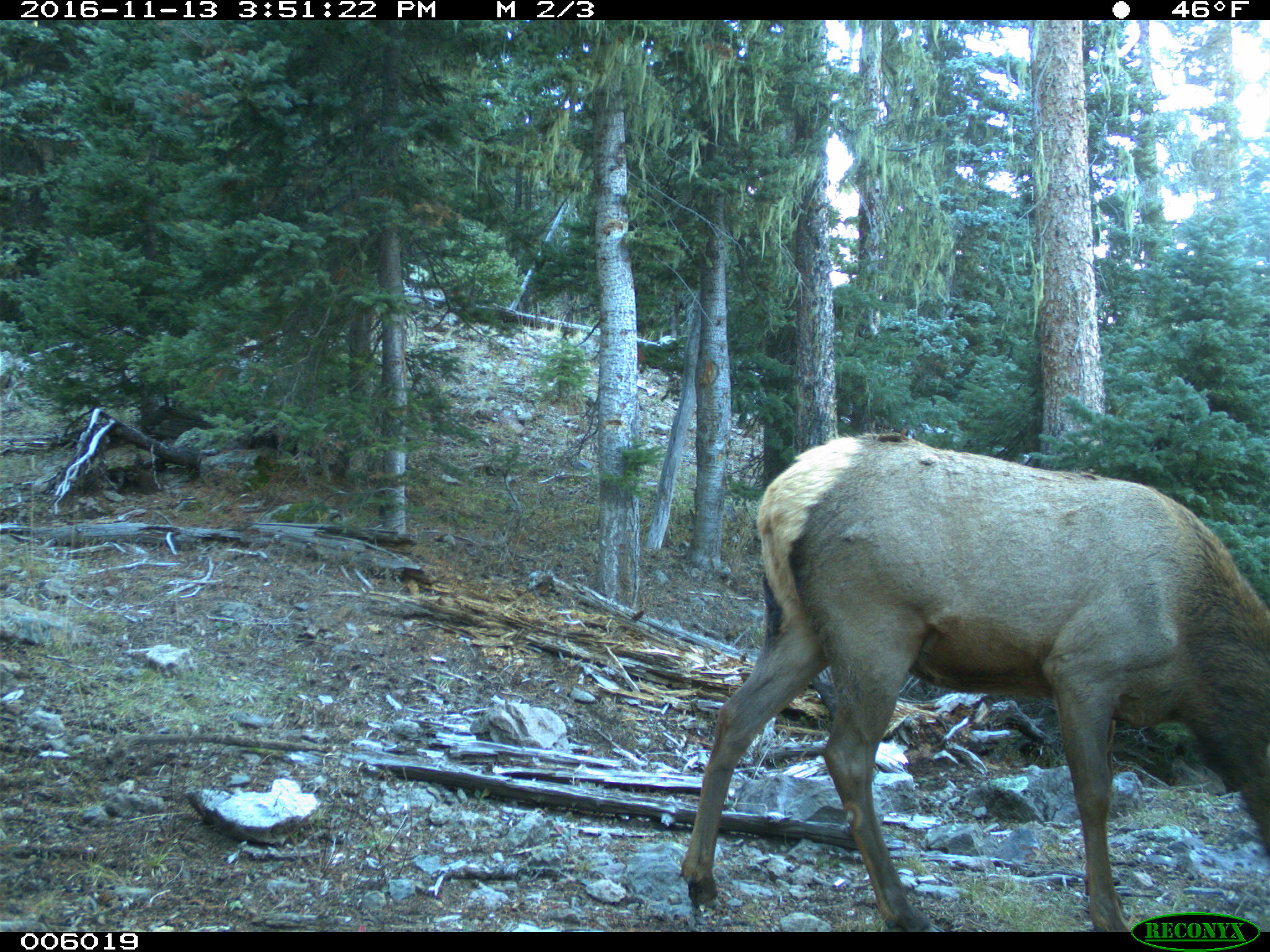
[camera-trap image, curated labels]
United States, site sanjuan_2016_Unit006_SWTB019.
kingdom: Animalia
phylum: Chordata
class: Mammalia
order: Artiodactyla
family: Cervidae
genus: Cervus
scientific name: Cervus elaphus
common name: red deer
Cervus elaphus (red deer).